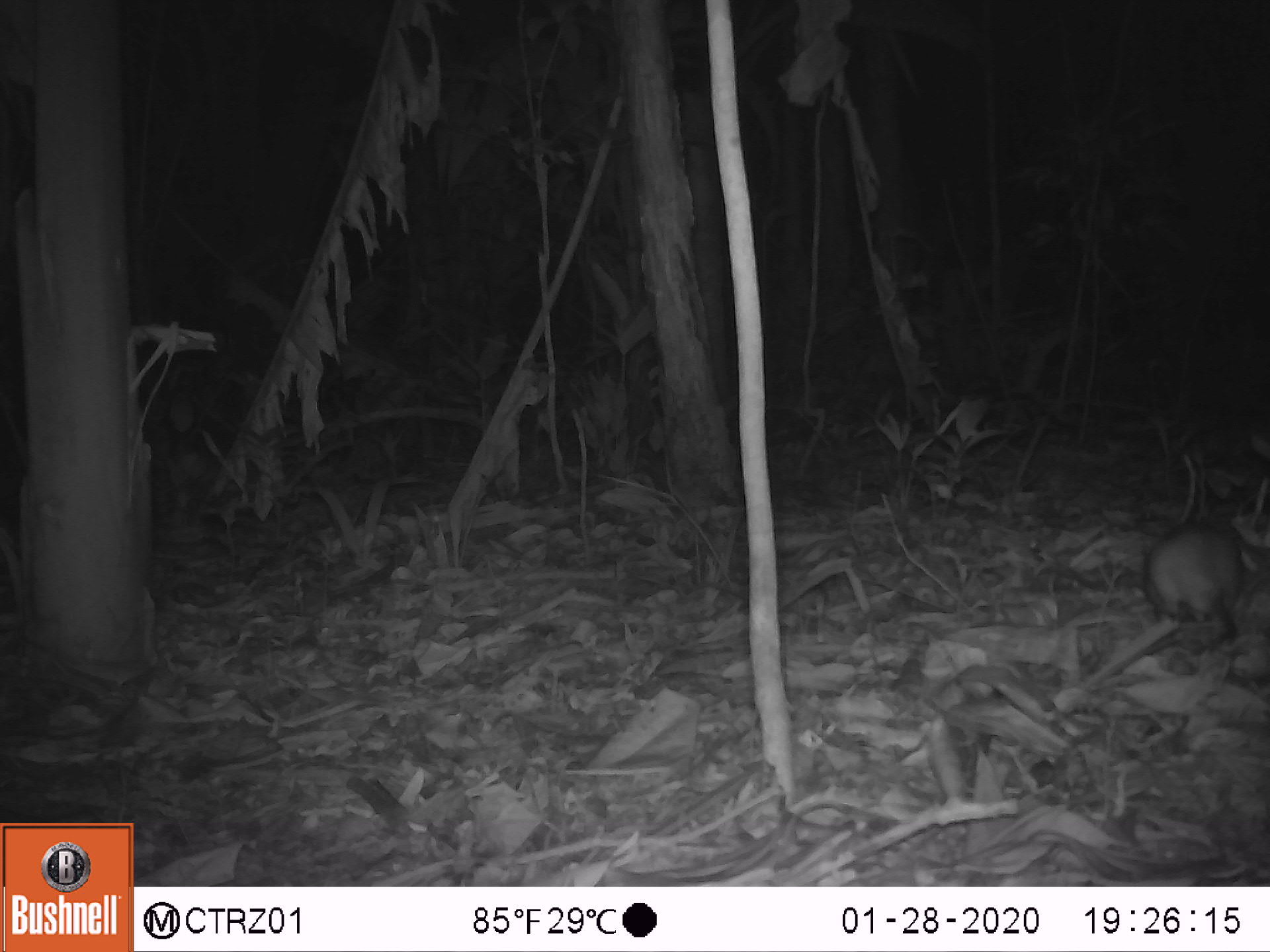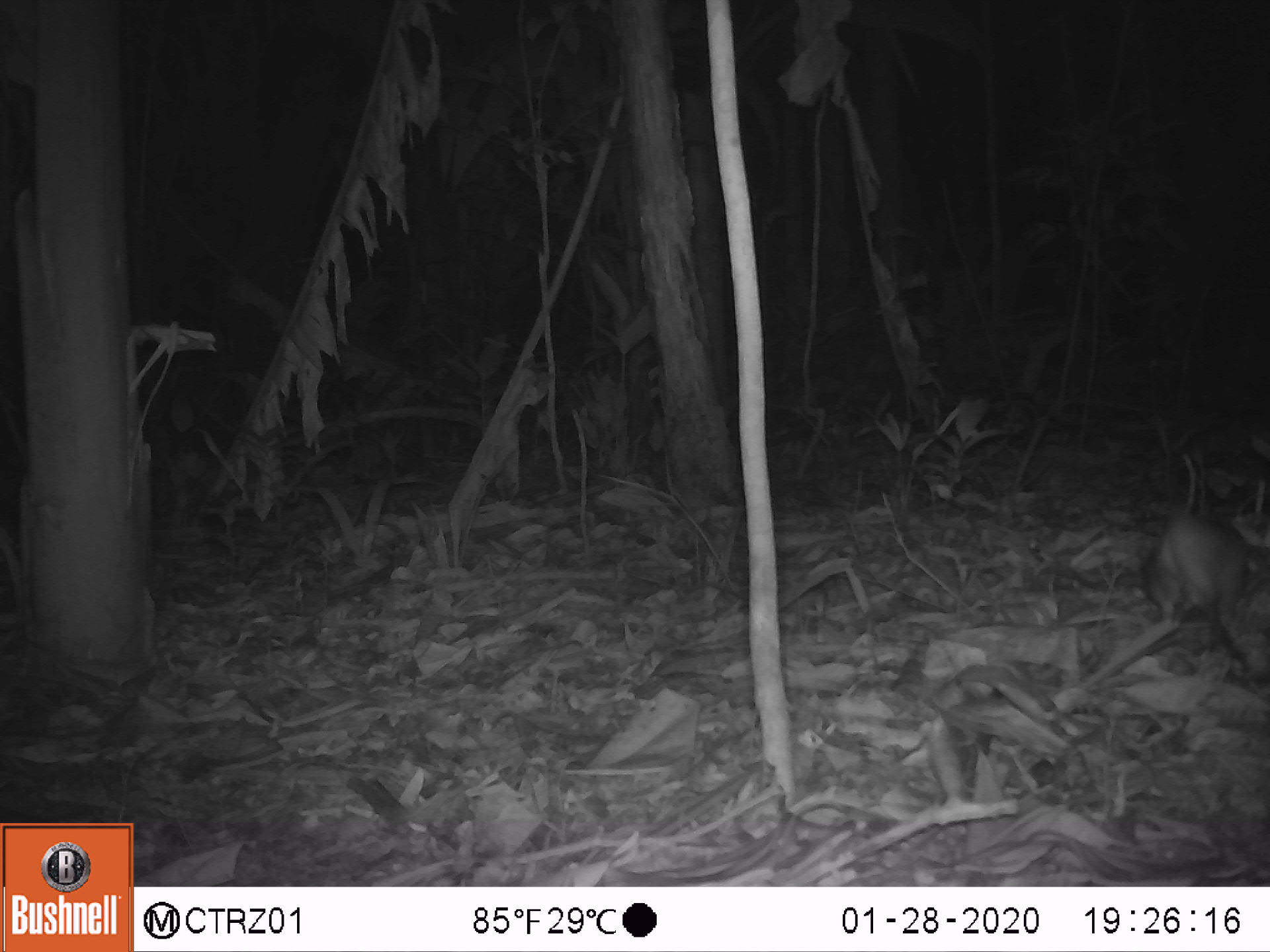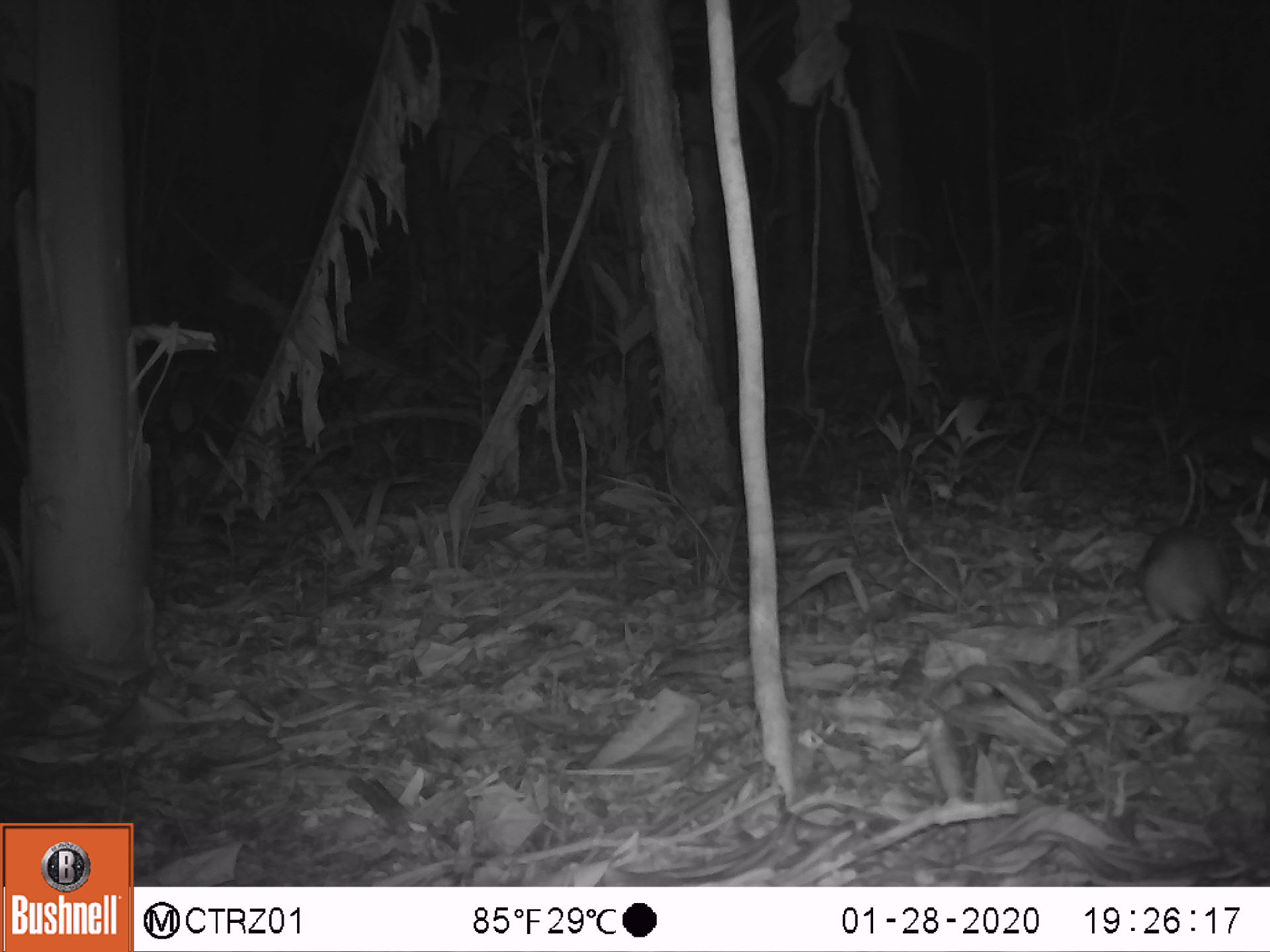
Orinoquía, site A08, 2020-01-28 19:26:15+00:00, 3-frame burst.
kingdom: Animalia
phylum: Chordata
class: Mammalia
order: Rodentia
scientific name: Rodentia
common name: rodent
Rodent (Rodentia).